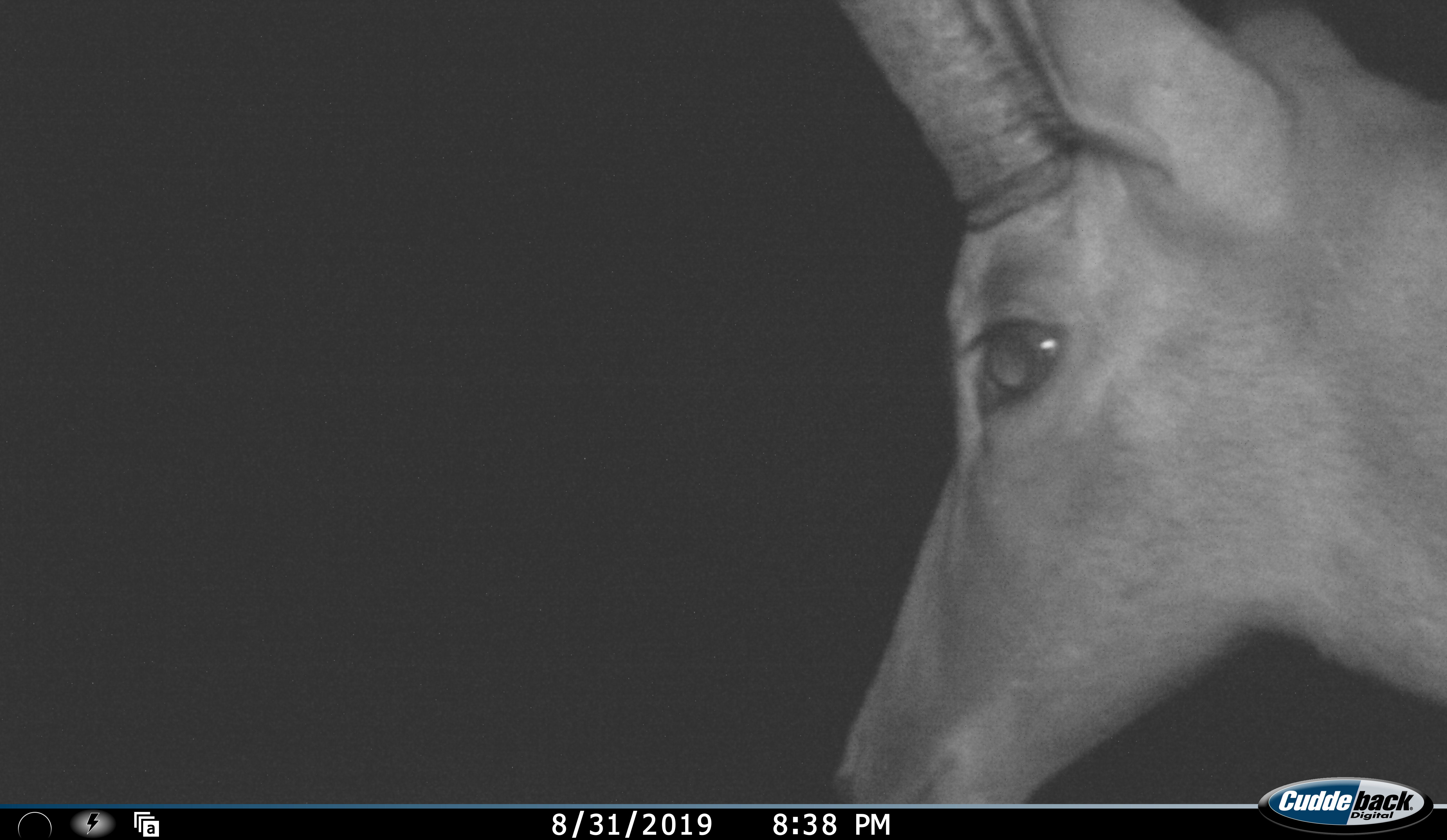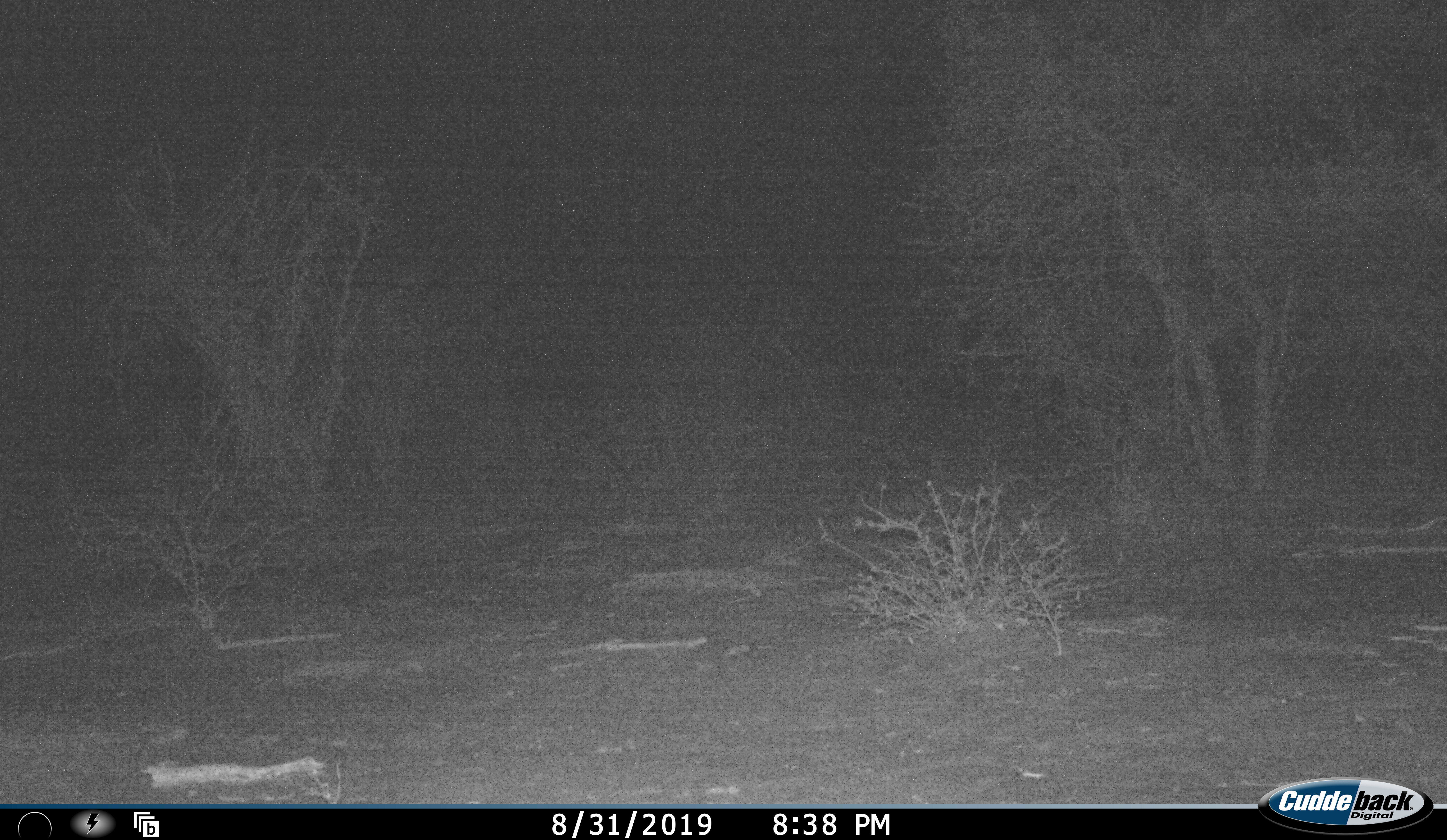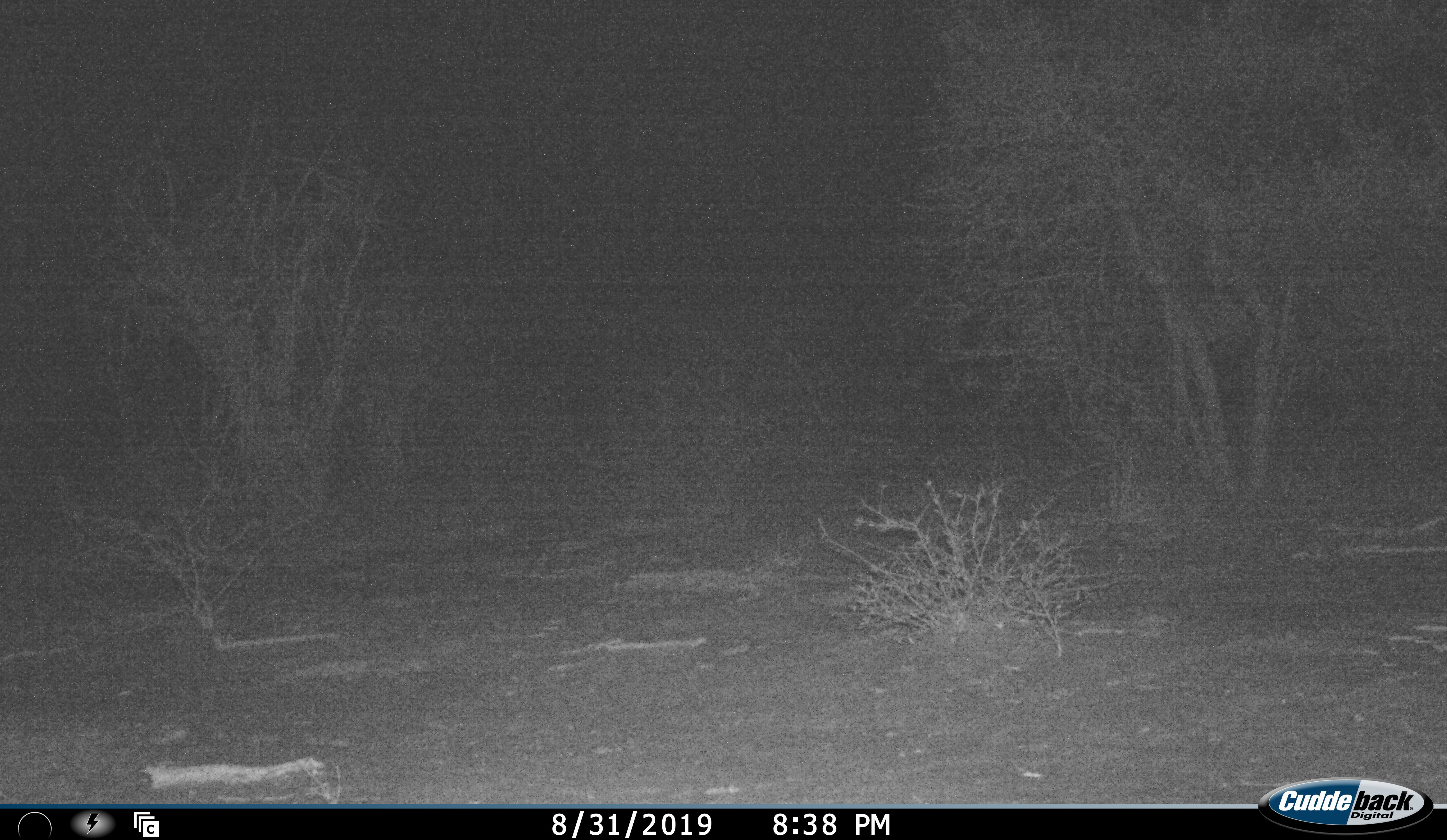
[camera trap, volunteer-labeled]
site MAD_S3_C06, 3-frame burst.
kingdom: Animalia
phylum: Chordata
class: Mammalia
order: Artiodactyla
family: Bovidae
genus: Aepyceros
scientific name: Aepyceros melampus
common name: impala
Impala (Aepyceros melampus), count 1. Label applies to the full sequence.